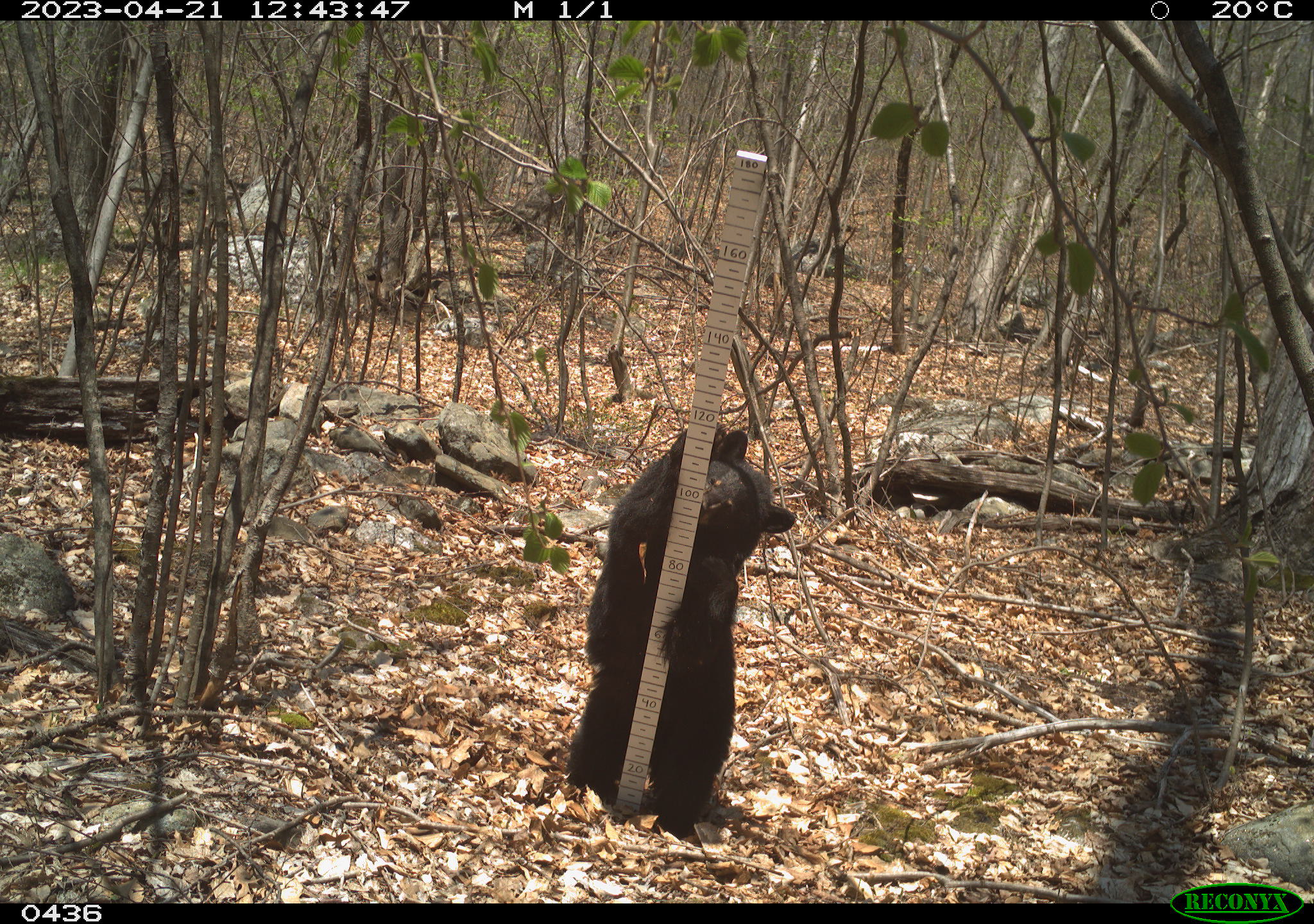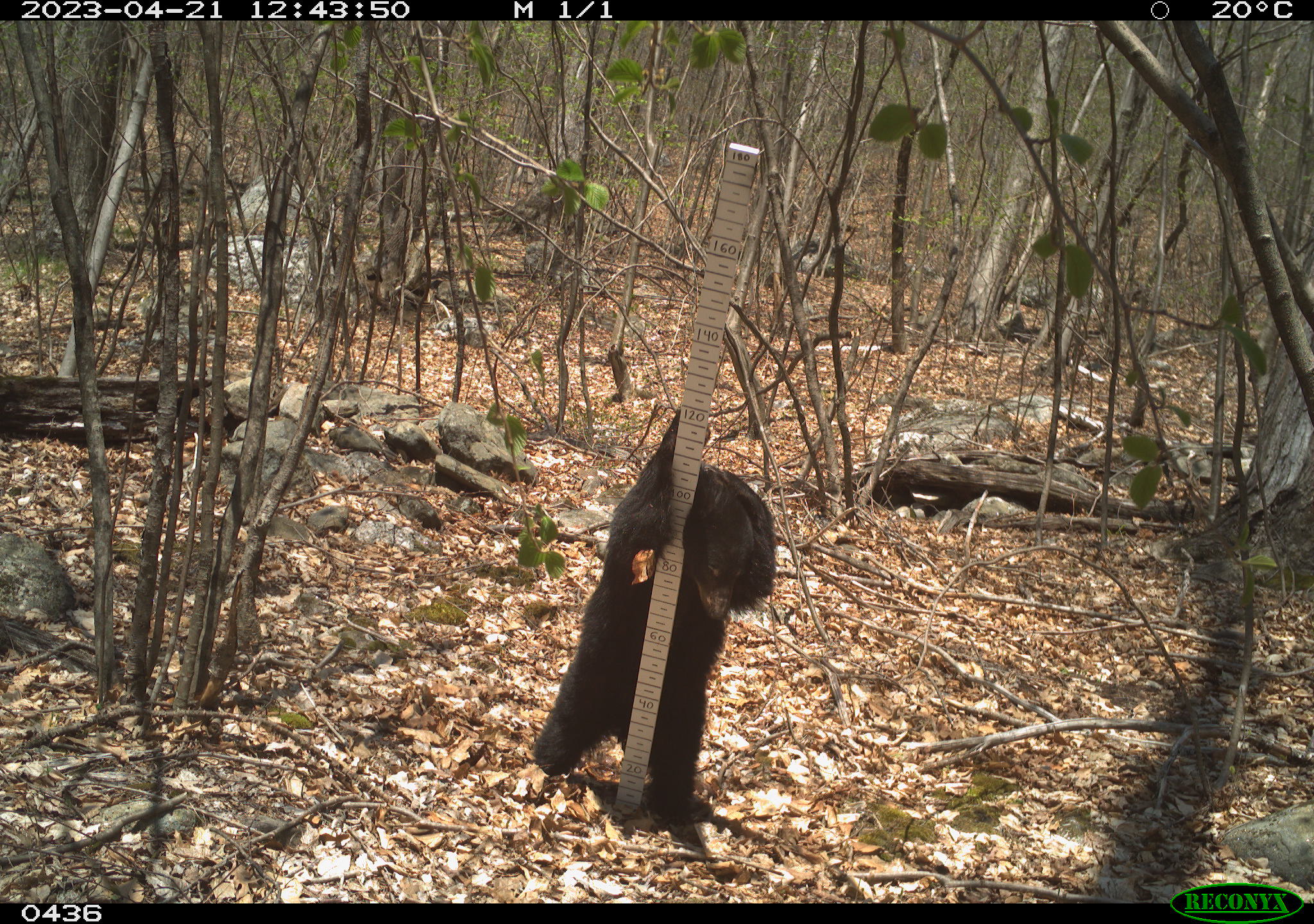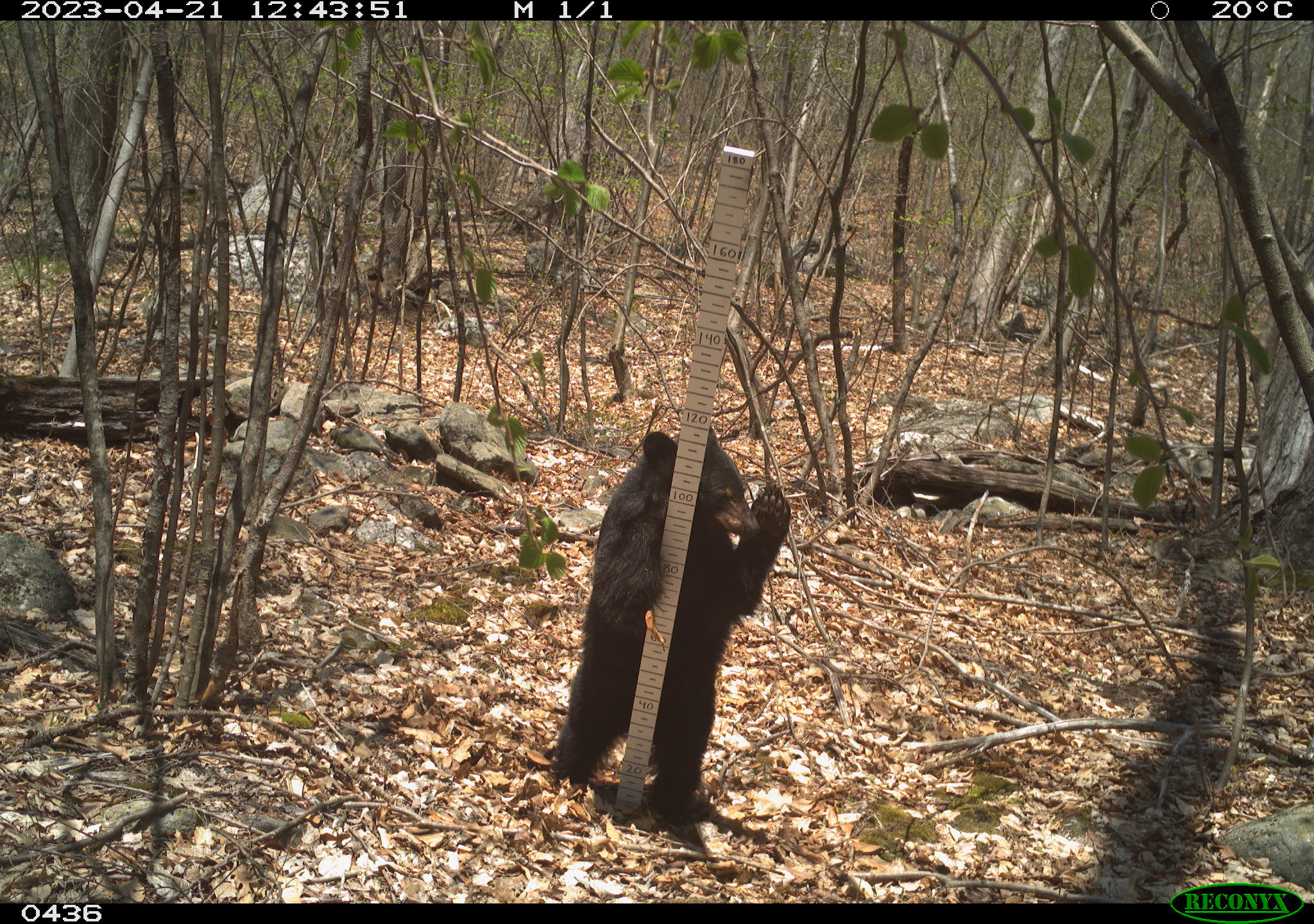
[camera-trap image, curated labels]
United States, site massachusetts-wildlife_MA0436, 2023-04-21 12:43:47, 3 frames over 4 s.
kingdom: Animalia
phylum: Chordata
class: Mammalia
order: Carnivora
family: Ursidae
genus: Ursus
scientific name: Ursus americanus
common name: black bear